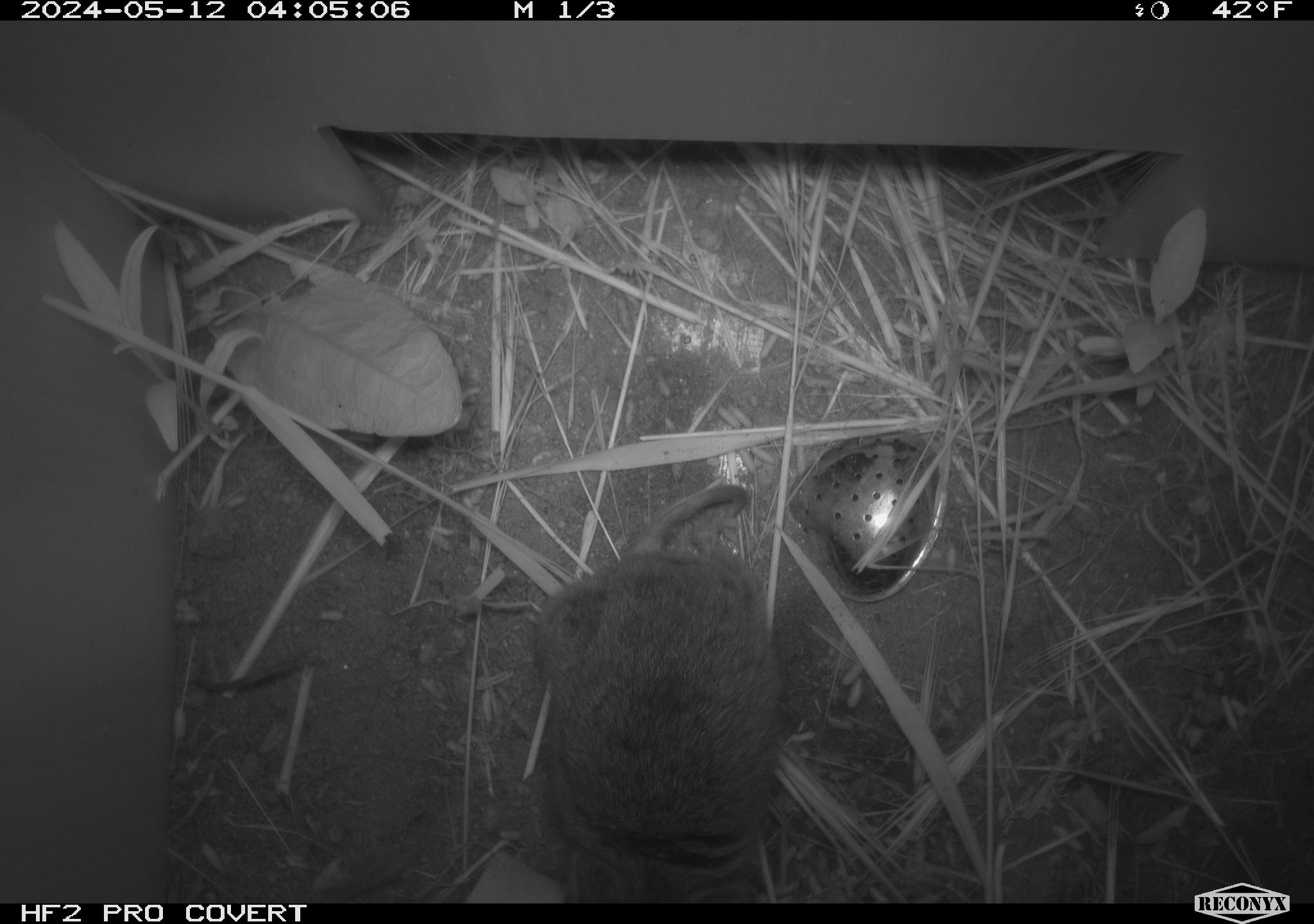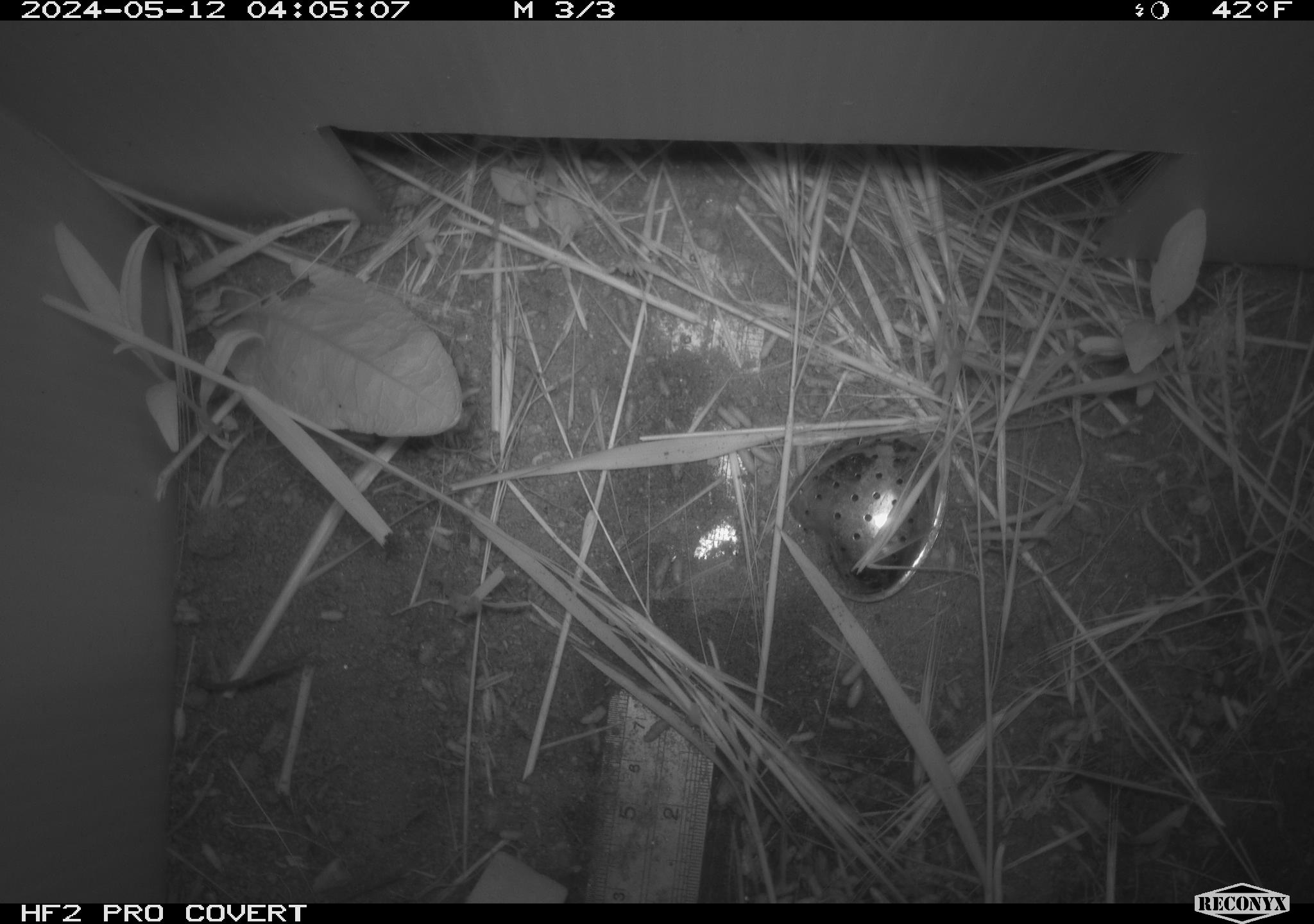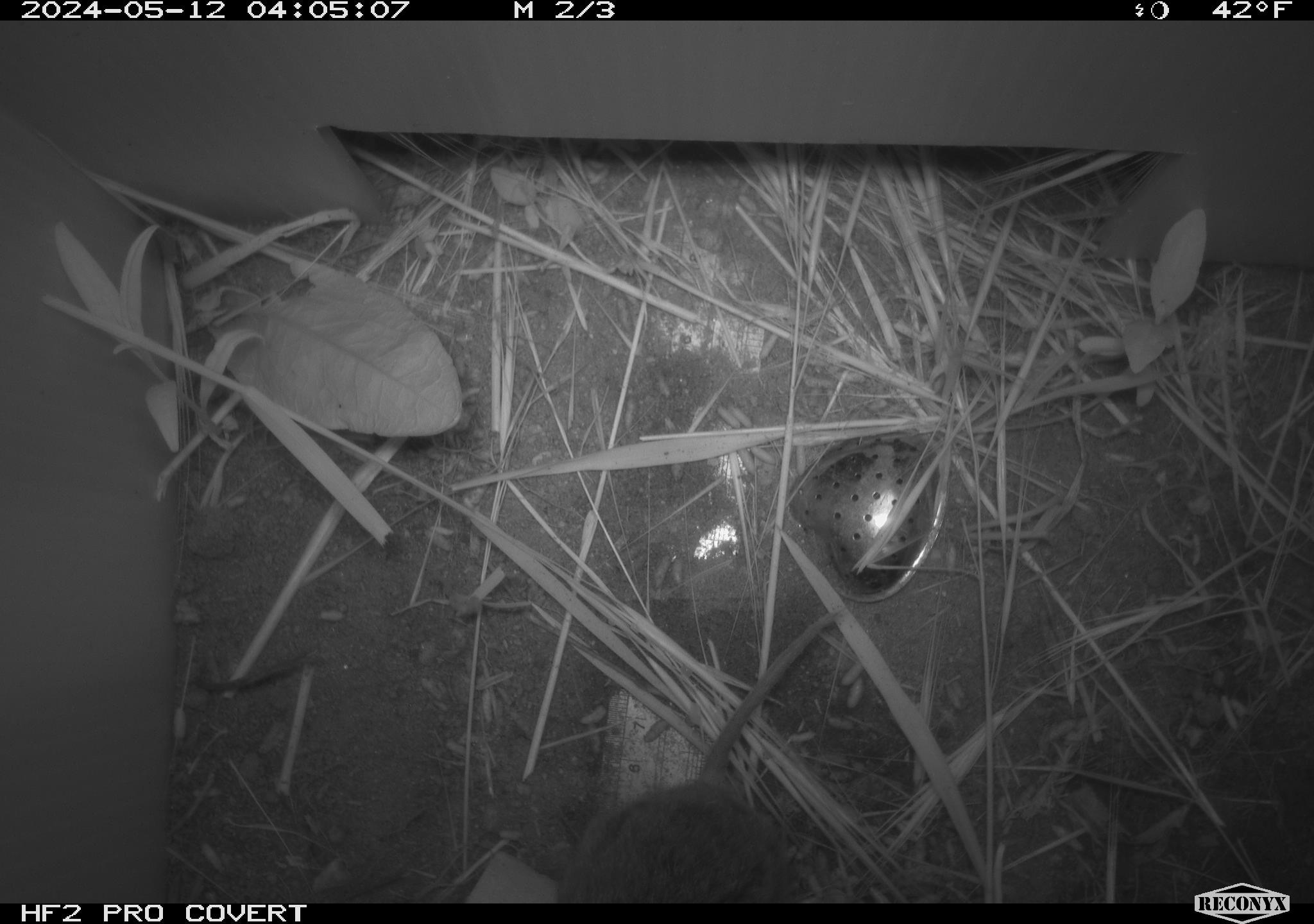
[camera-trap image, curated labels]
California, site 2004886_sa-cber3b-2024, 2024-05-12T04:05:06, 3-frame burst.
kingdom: Animalia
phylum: Chordata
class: Mammalia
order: Rodentia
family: Cricetidae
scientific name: Arvicolinae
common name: voles, lemmings, and muskrats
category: arvicolinae subfamily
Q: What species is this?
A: Arvicolinae subfamily (voles, lemmings, and muskrats) (Arvicolinae).